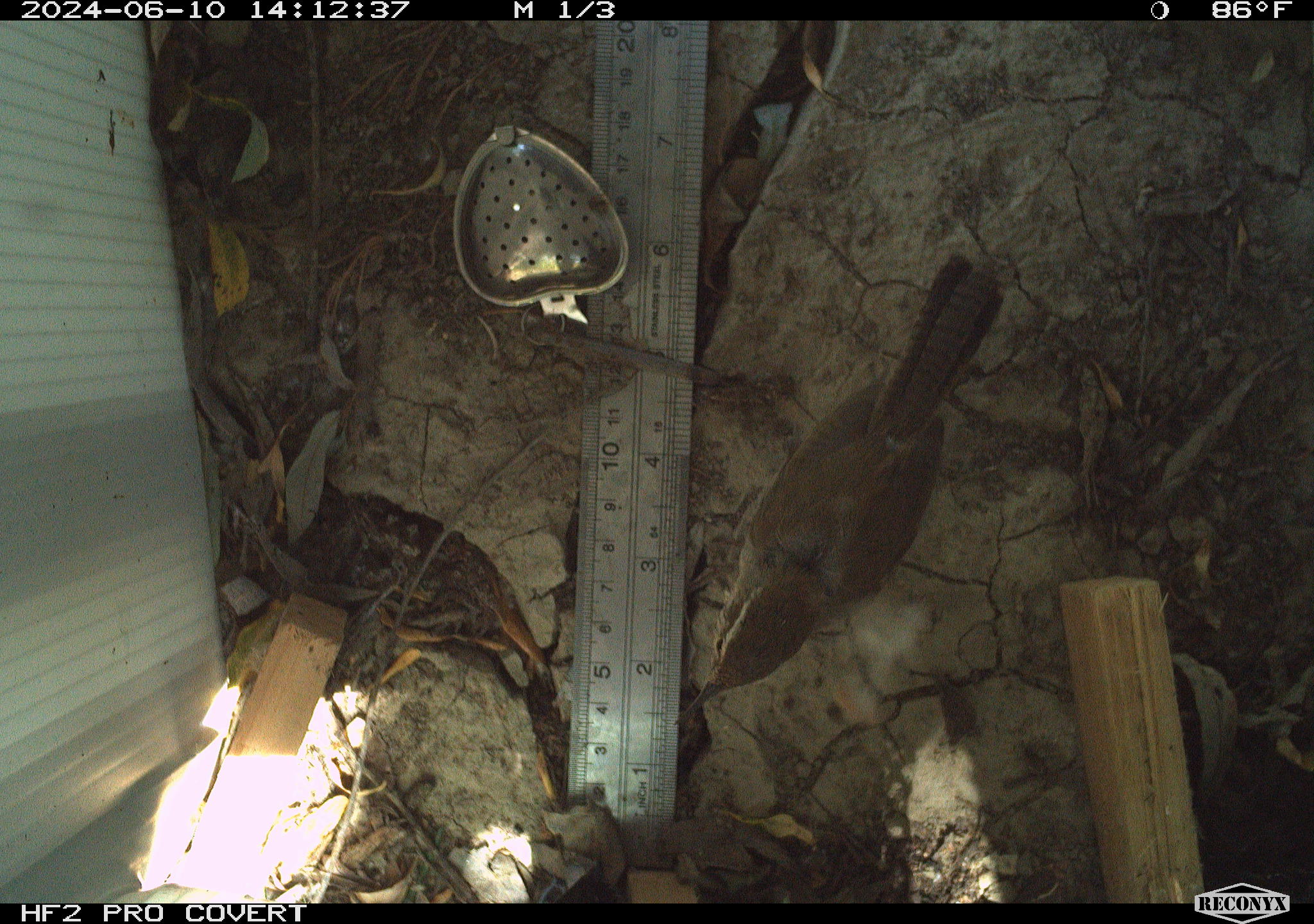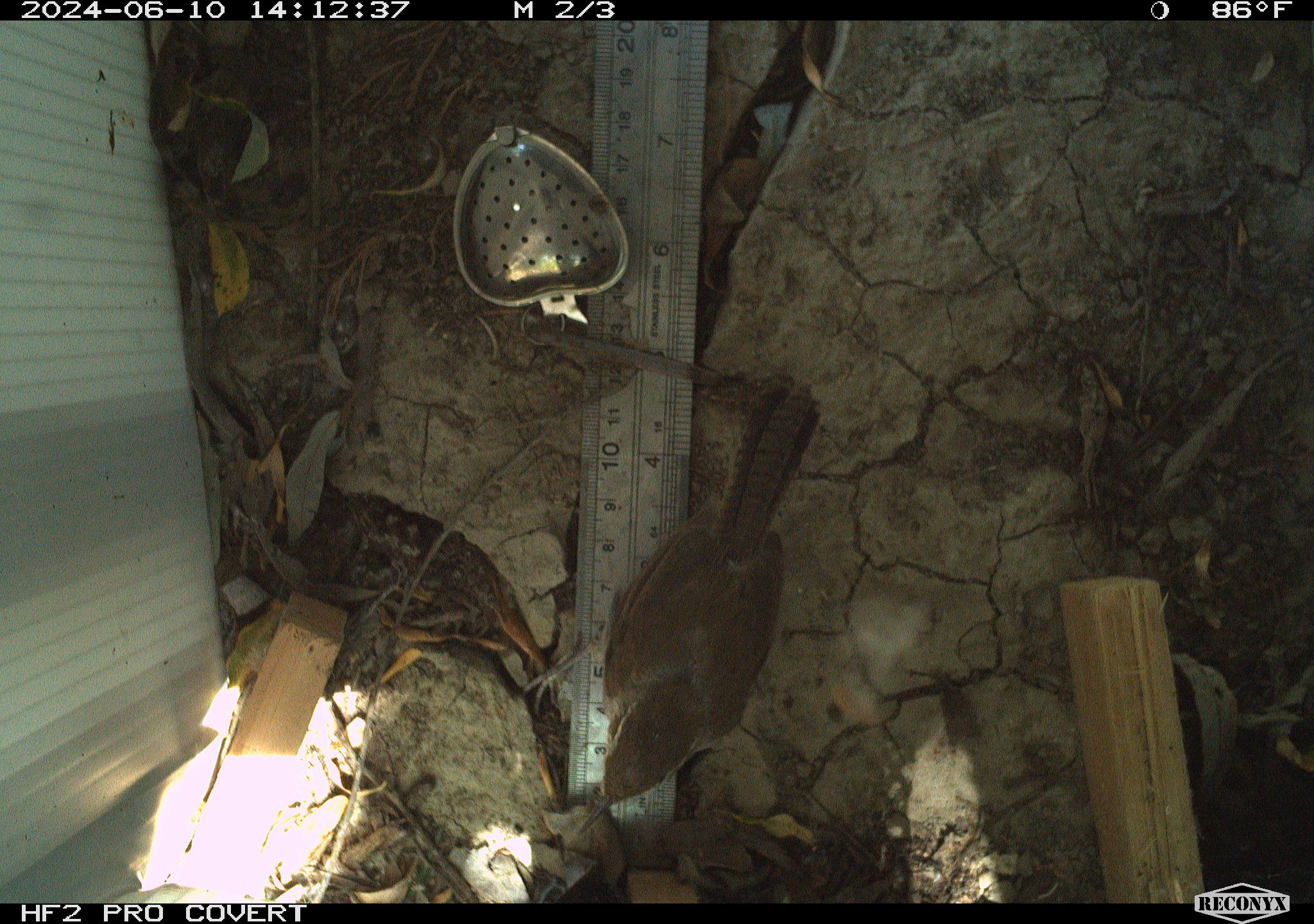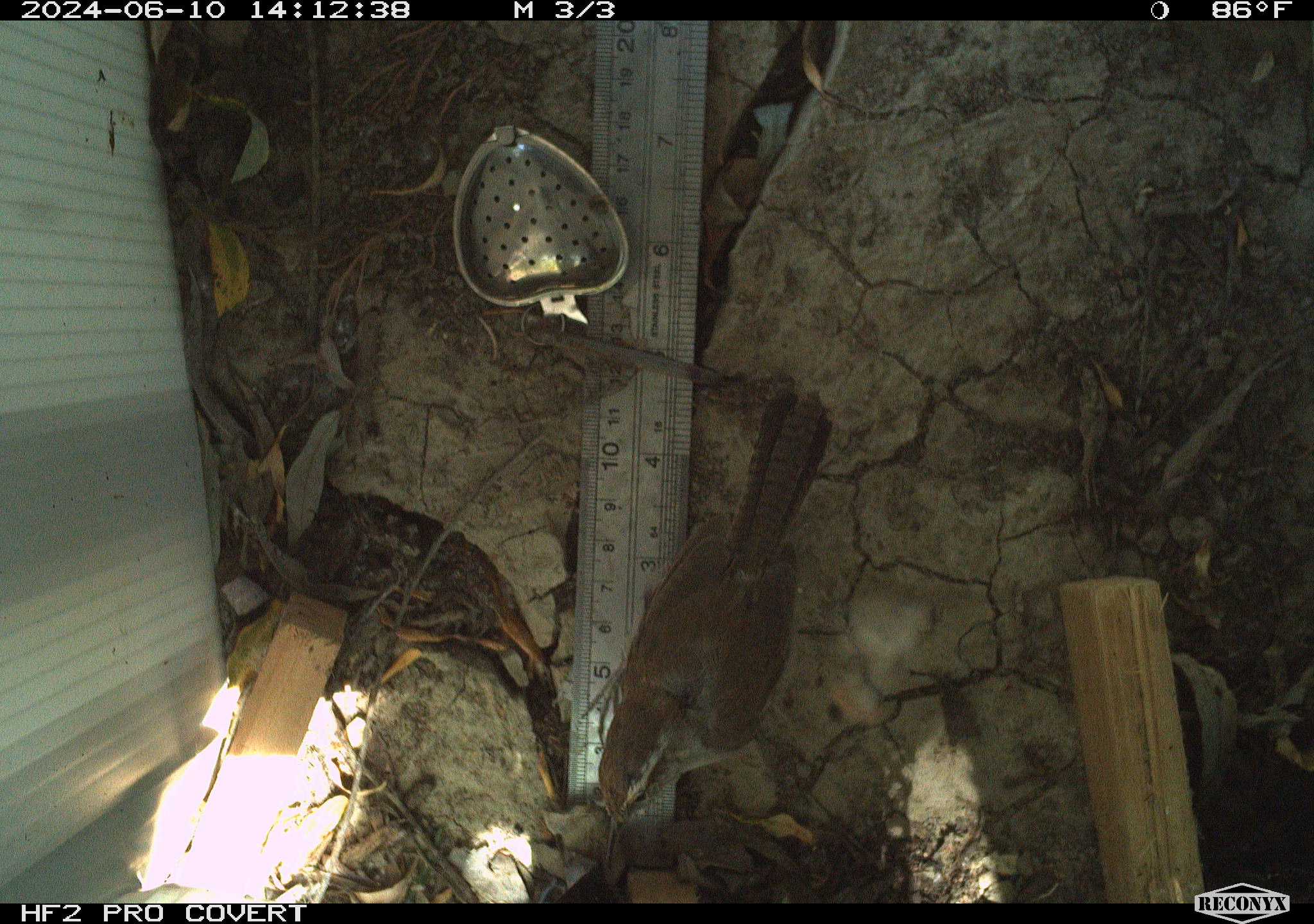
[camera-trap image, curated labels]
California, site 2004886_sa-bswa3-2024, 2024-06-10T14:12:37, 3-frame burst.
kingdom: Animalia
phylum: Chordata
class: Aves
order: Passeriformes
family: Troglodytidae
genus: Thryomanes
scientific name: Thryomanes bewickii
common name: bewick's wren